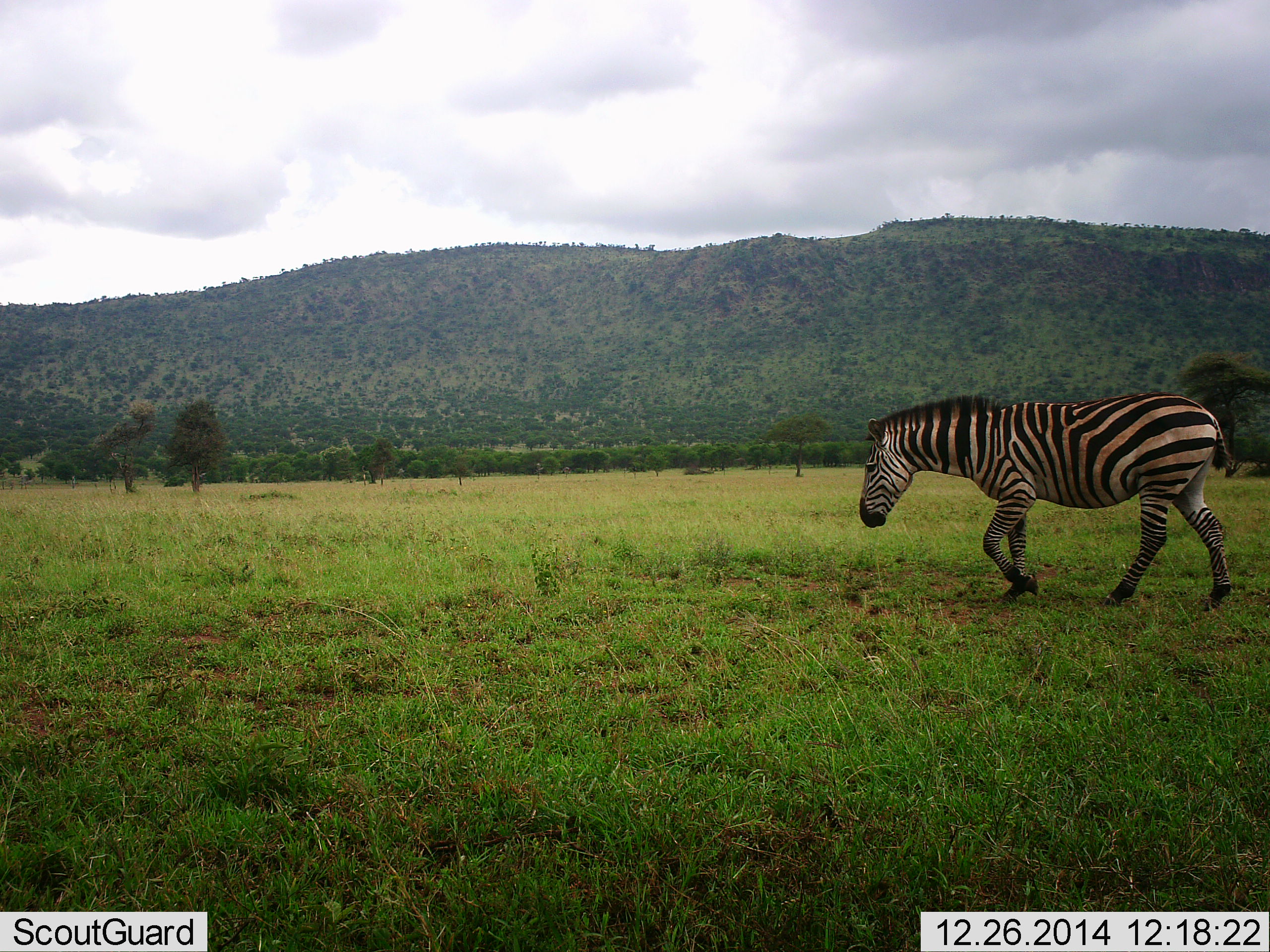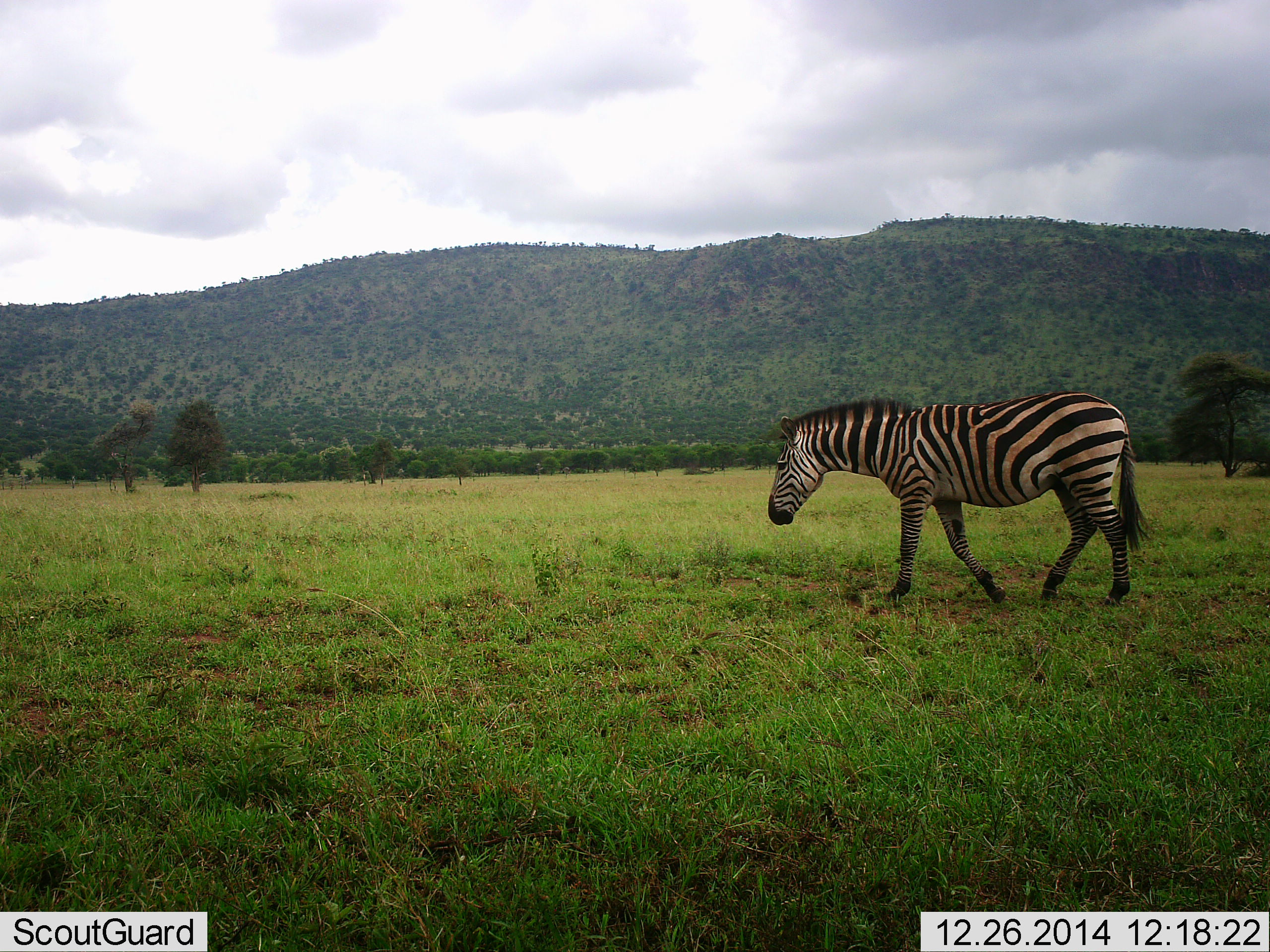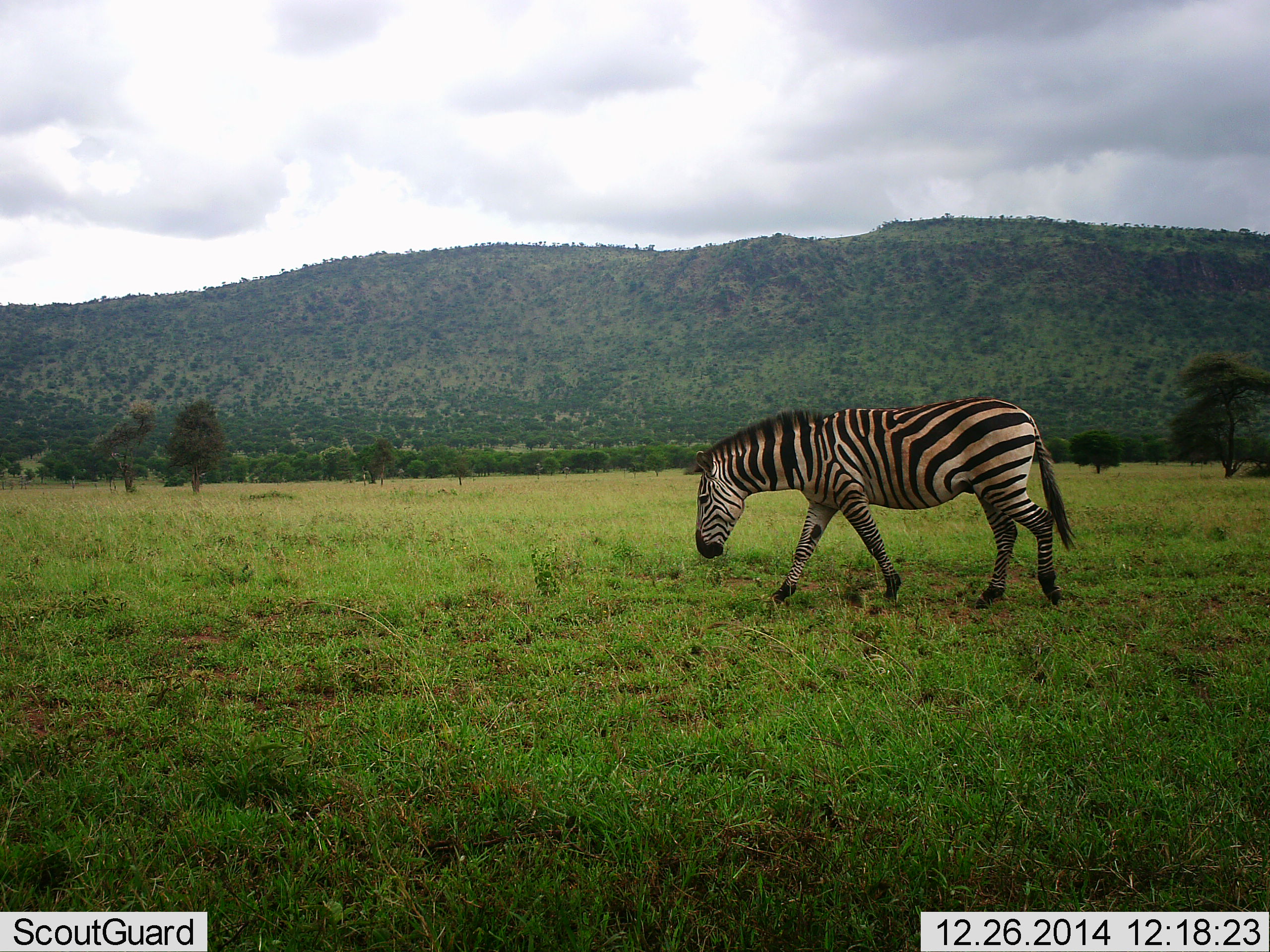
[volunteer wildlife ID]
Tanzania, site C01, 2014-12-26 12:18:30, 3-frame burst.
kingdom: Animalia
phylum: Chordata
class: Mammalia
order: Perissodactyla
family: Equidae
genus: Equus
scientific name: Equus quagga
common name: plains zebra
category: zebra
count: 1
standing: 10%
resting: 0%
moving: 90%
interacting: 0%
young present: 0%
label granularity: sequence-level